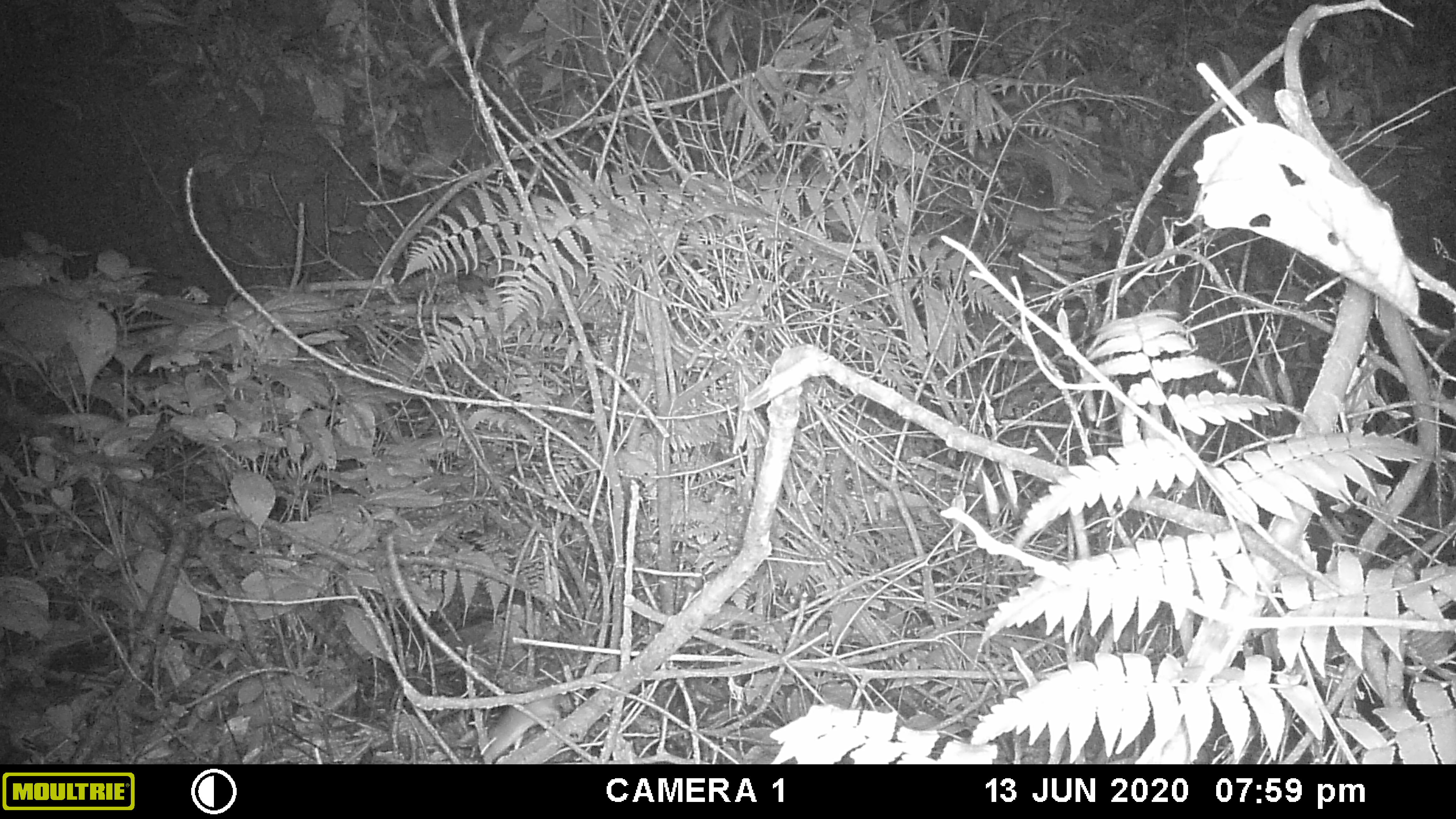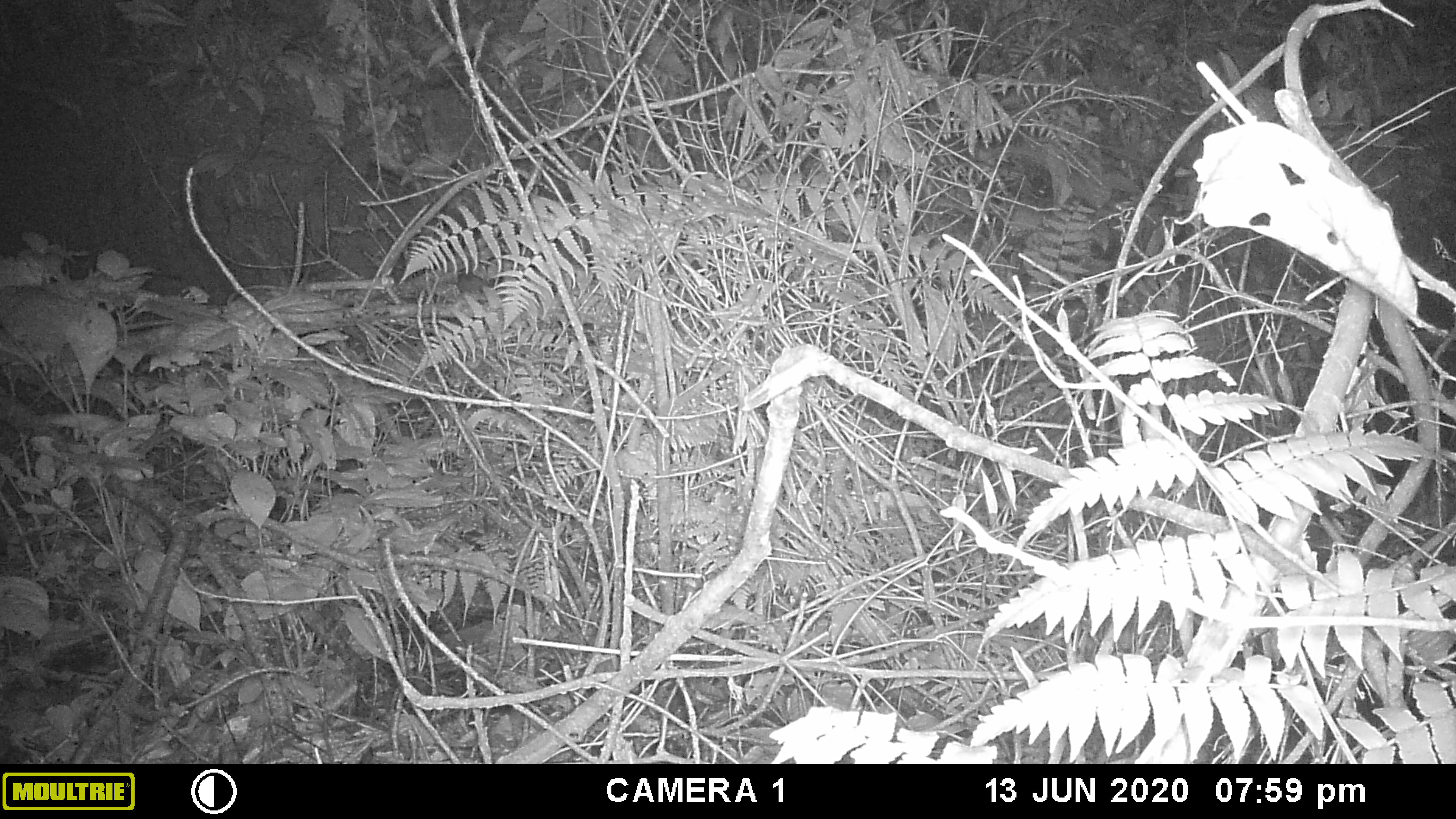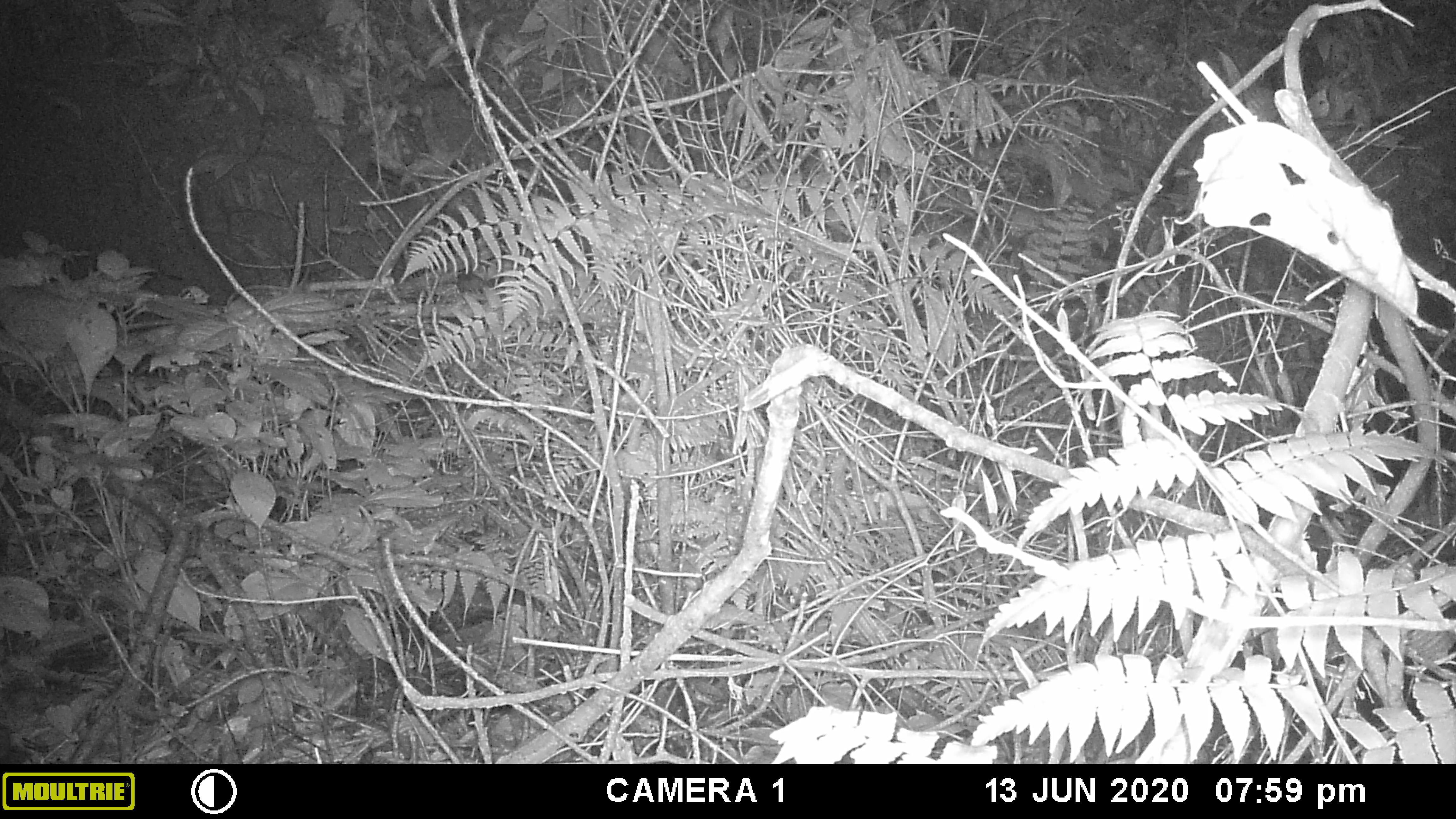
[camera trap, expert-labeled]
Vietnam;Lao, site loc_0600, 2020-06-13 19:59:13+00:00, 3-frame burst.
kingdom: Animalia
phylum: Chordata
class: Mammalia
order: Rodentia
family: Muridae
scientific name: Muridae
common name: old-world mice and rats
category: unidentified murid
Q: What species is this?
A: Unidentified murid (old-world mice and rats) (Muridae).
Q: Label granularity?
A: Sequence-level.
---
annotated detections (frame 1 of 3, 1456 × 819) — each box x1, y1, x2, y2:
unidentified murid: 480, 694, 569, 764